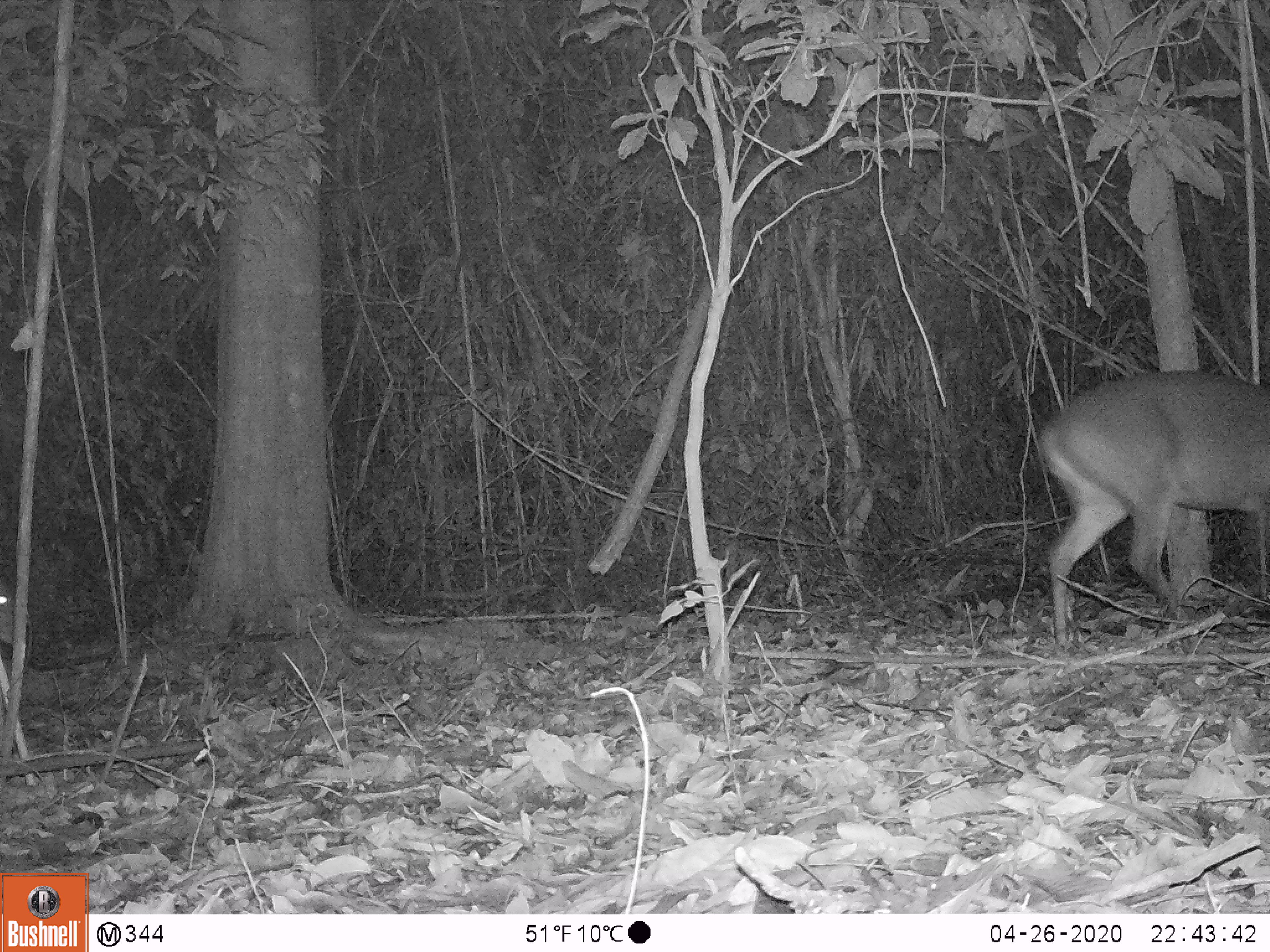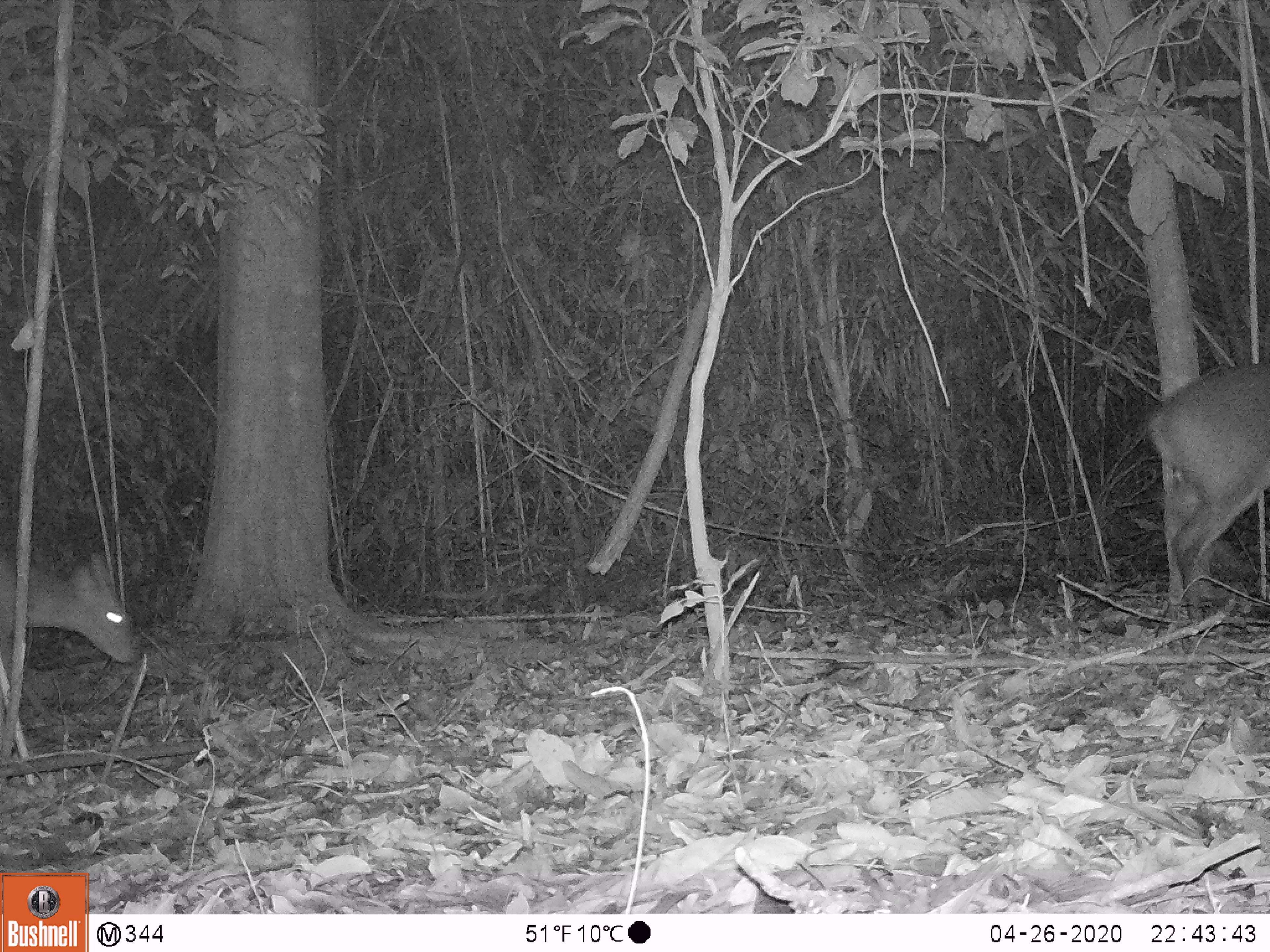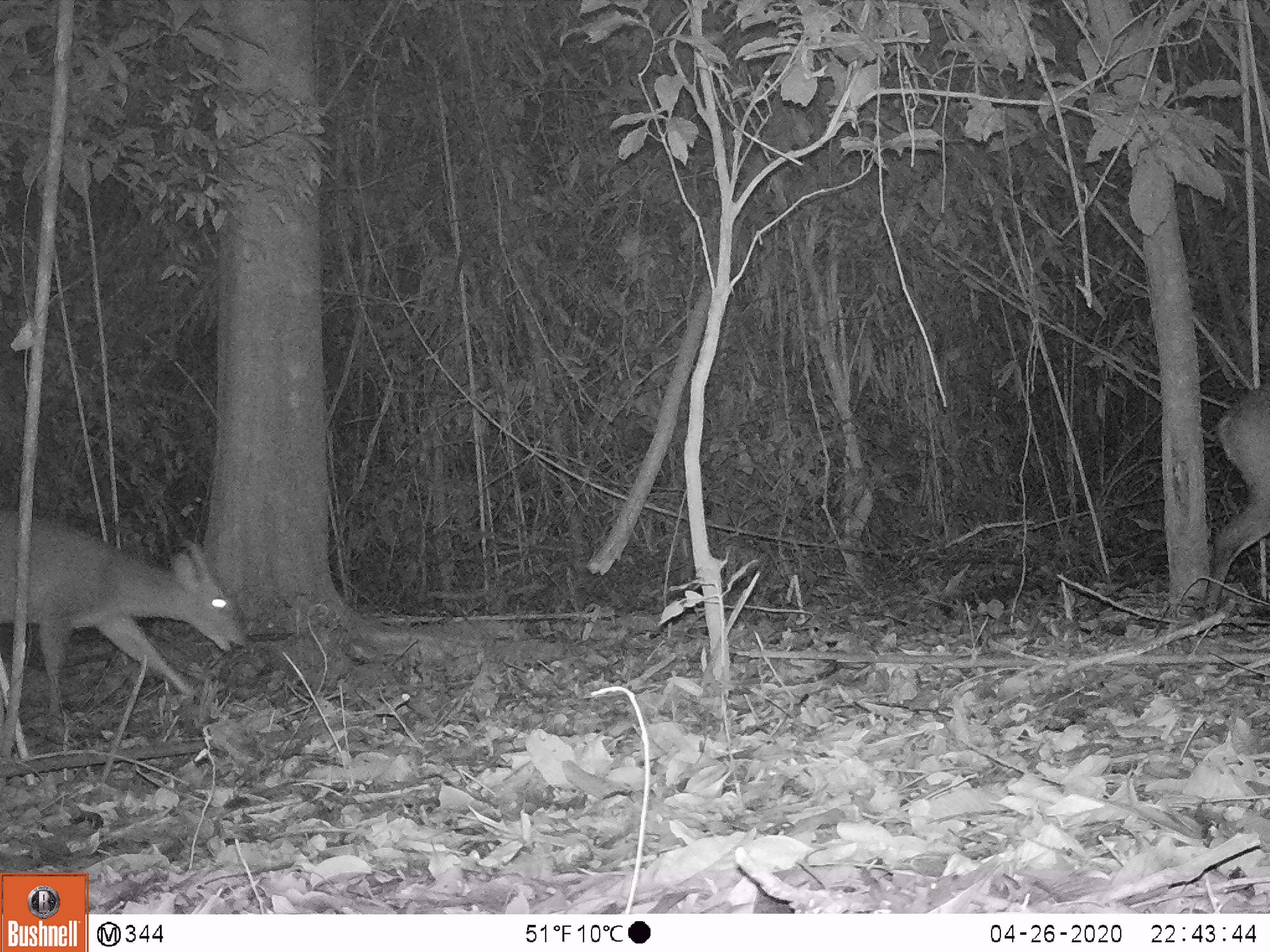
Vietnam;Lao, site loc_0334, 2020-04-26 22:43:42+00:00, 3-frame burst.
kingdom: Animalia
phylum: Chordata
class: Mammalia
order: Artiodactyla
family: Cervidae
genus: Muntiacus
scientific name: Muntiacus vuquangensis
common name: large-antlered muntjac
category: large antlered muntjac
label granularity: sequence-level